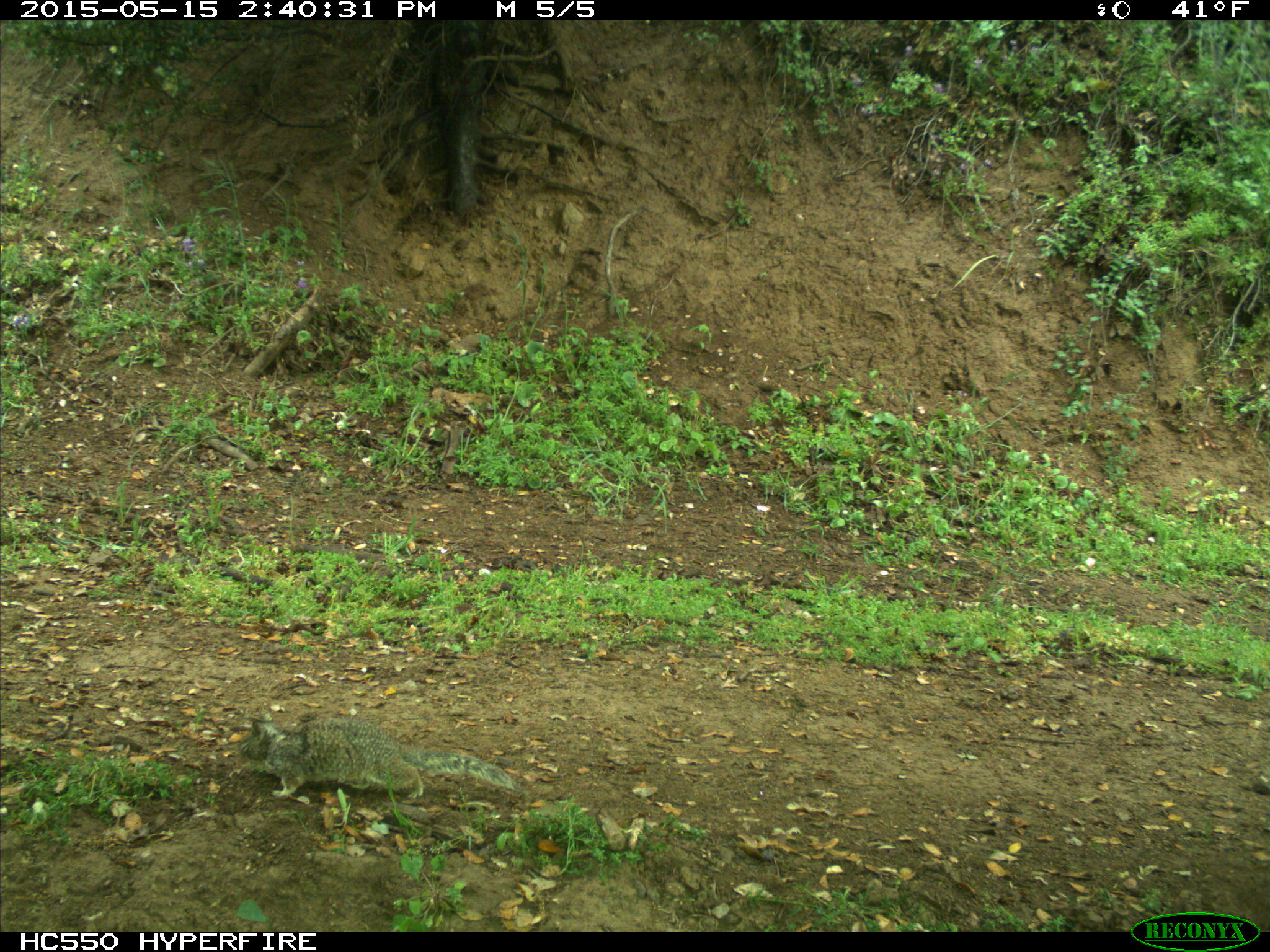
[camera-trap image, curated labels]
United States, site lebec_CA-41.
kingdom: Animalia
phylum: Chordata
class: Mammalia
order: Rodentia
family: Sciuridae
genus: Otospermophilus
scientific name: Otospermophilus beecheyi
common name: california ground squirrel